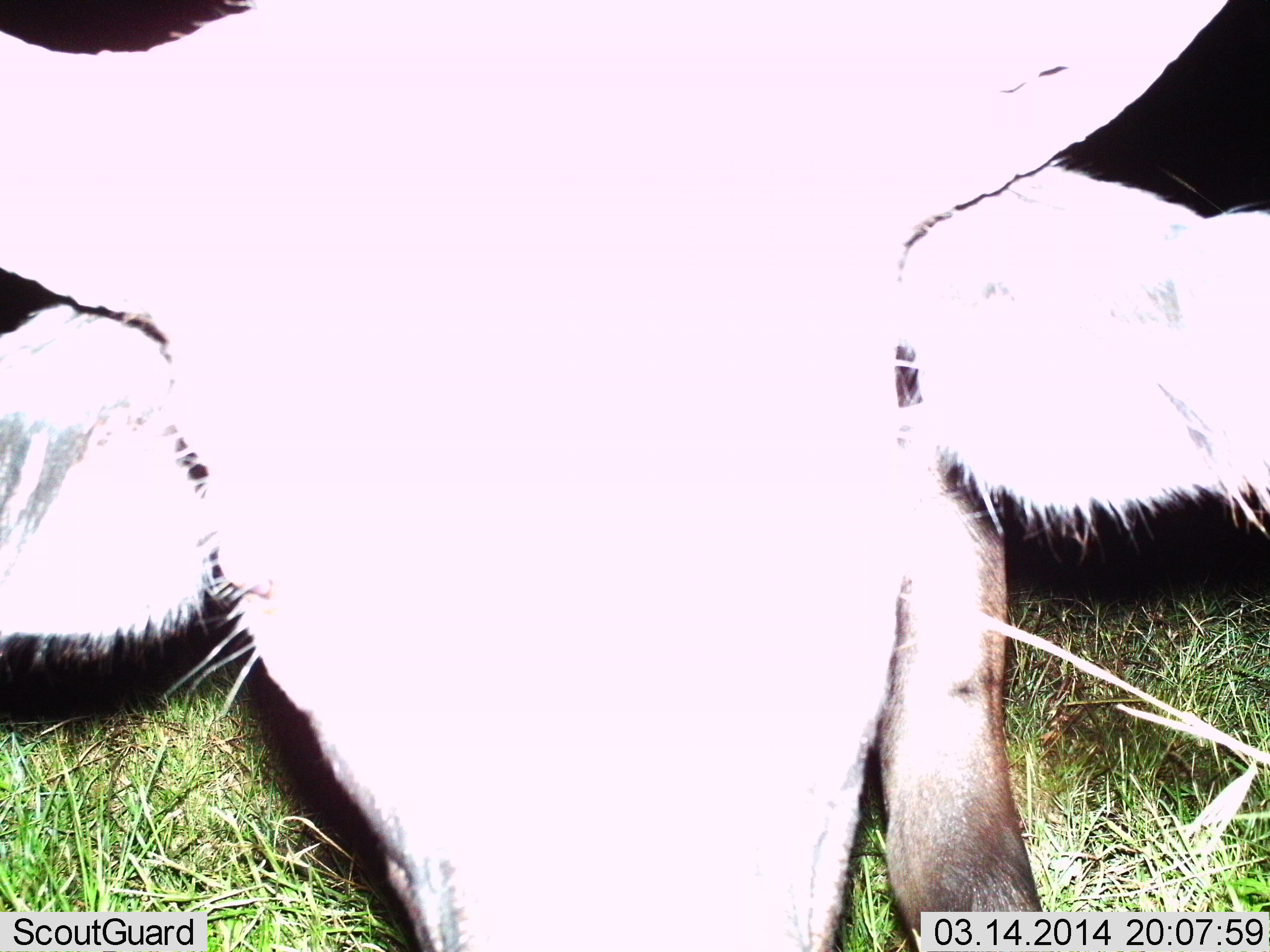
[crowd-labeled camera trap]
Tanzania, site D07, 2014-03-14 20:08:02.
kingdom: Animalia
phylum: Chordata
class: Mammalia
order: Artiodactyla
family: Bovidae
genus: Connochaetes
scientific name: Connochaetes taurinus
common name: blue wildebeest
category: wildebeest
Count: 1.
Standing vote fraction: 90%.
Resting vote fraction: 0%.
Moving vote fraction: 0%.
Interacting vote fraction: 10%.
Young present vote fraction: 0%.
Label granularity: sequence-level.